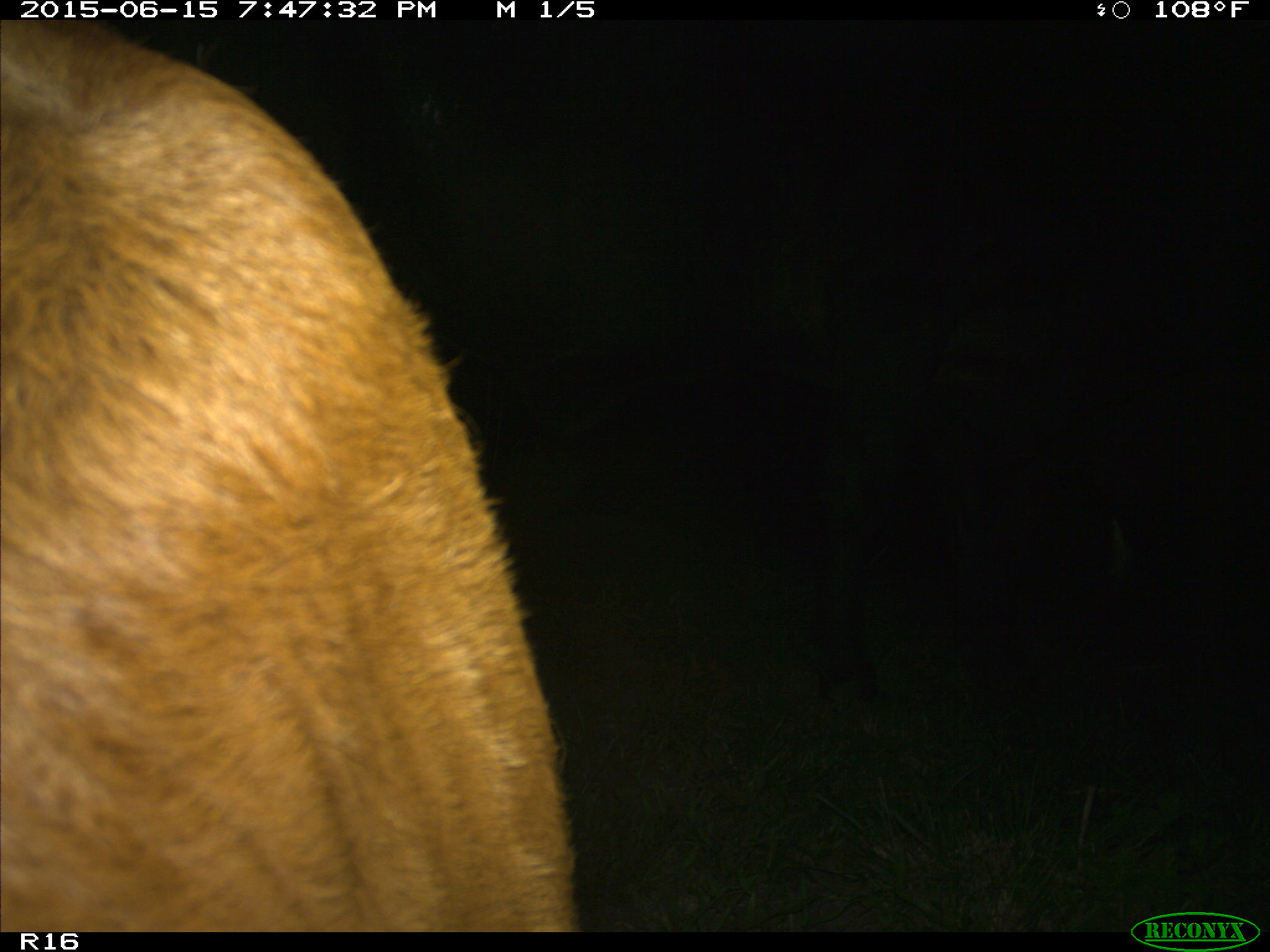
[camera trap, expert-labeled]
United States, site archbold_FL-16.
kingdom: Animalia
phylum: Chordata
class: Mammalia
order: Artiodactyla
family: Bovidae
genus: Bos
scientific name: Bos taurus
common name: domestic cow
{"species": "Bos taurus (domestic cow)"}